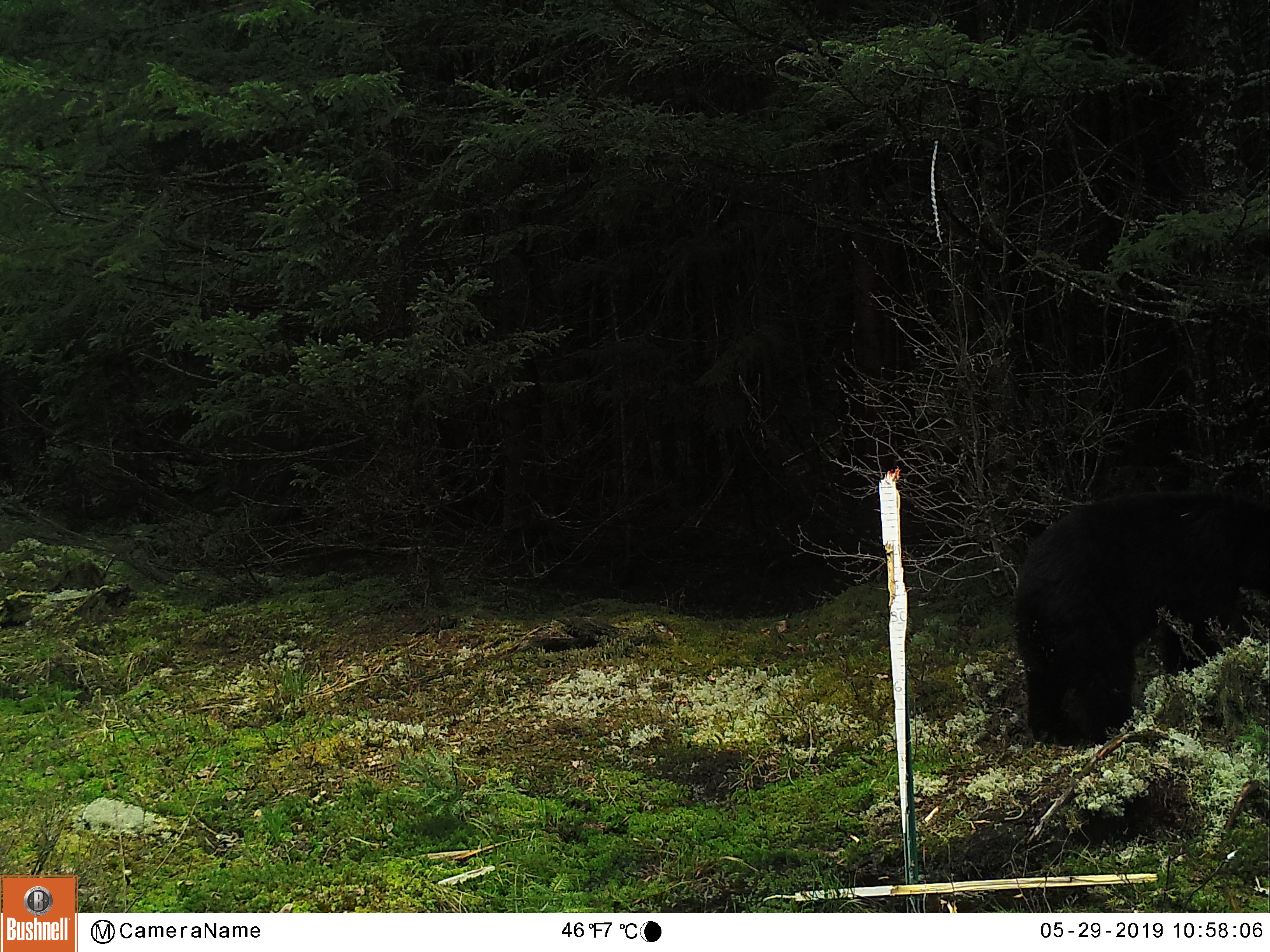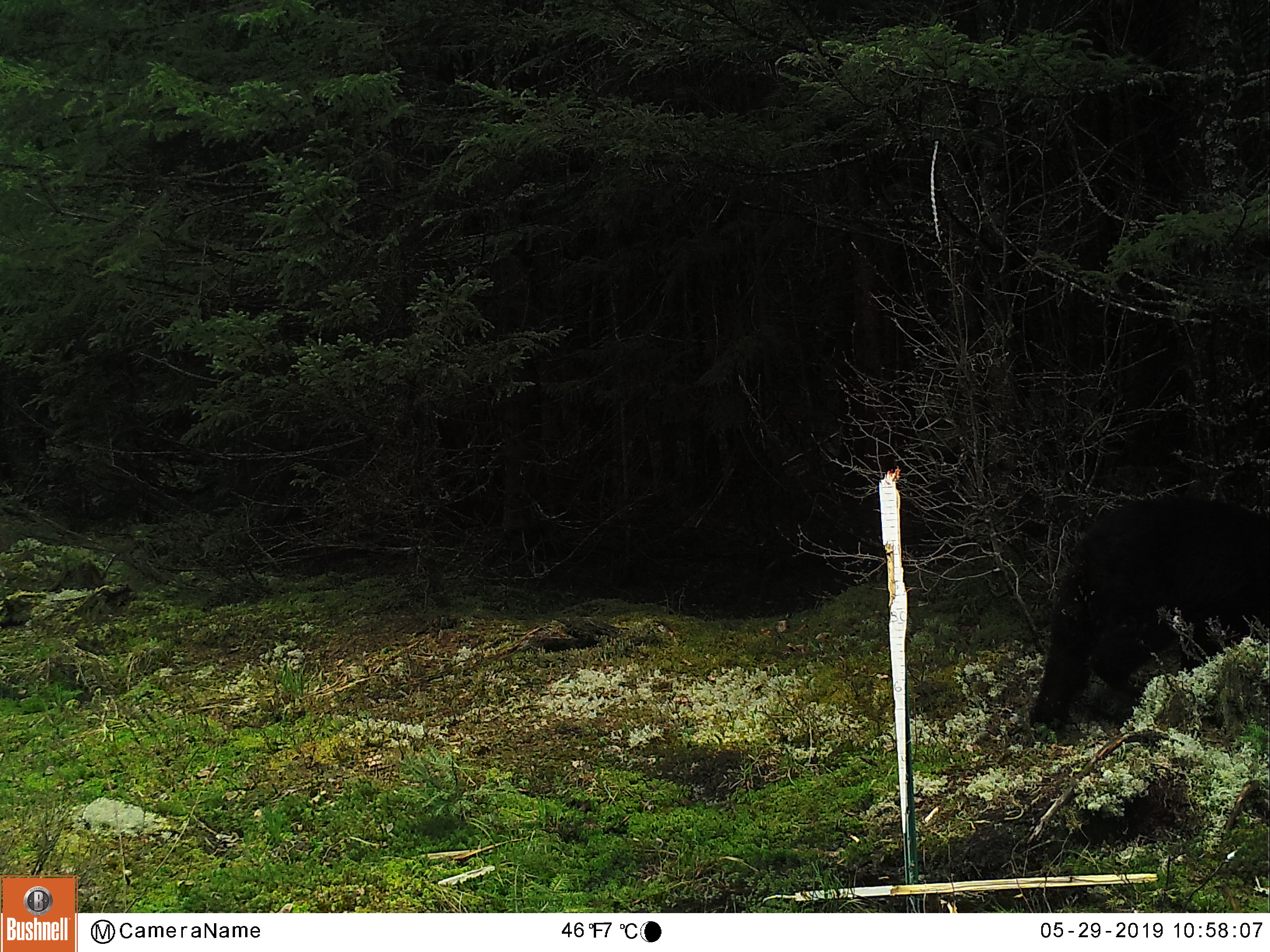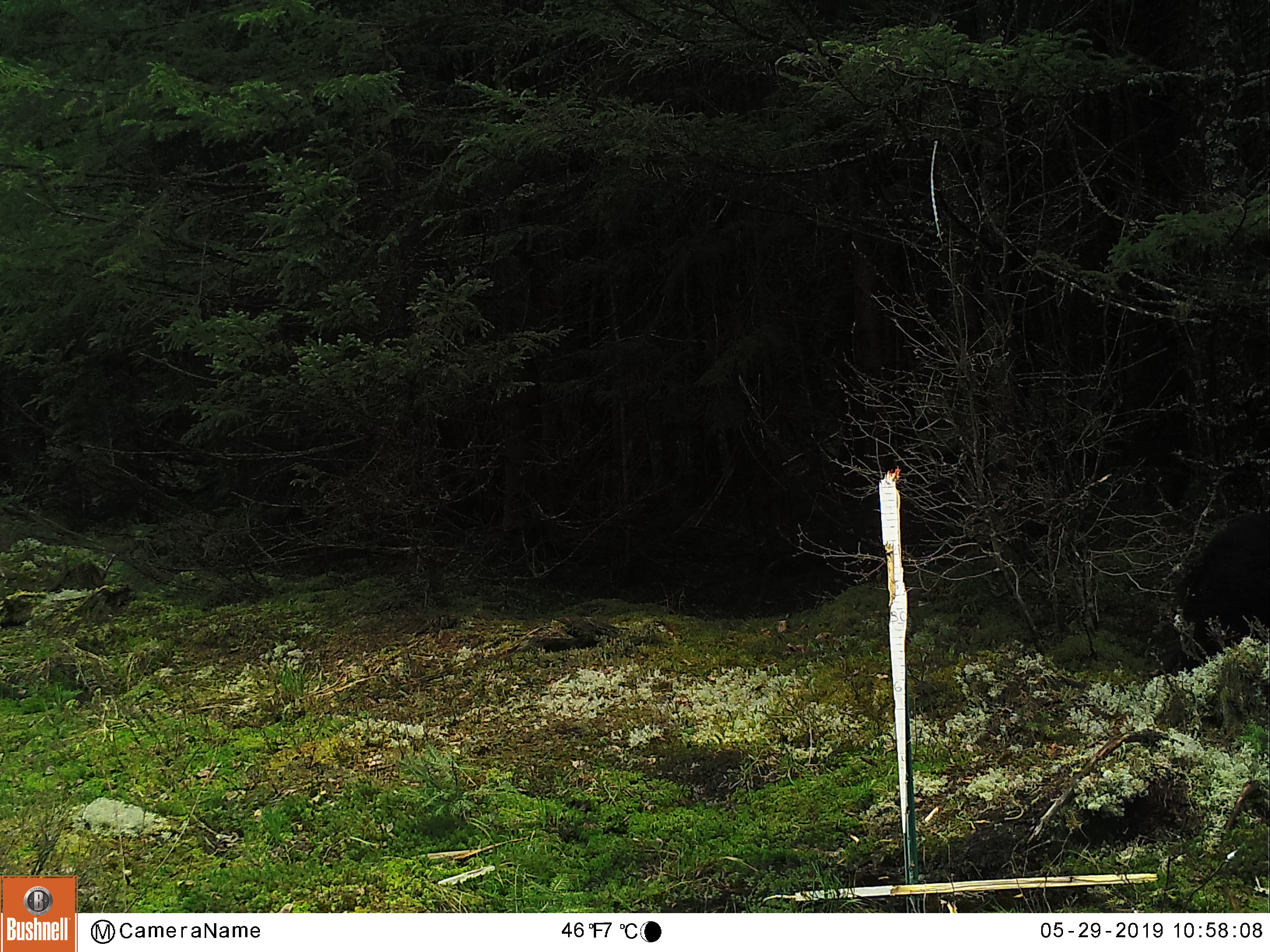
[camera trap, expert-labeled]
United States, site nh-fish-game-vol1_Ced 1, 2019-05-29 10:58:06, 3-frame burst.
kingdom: Animalia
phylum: Chordata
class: Mammalia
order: Carnivora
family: Ursidae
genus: Ursus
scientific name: Ursus americanus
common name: black bear